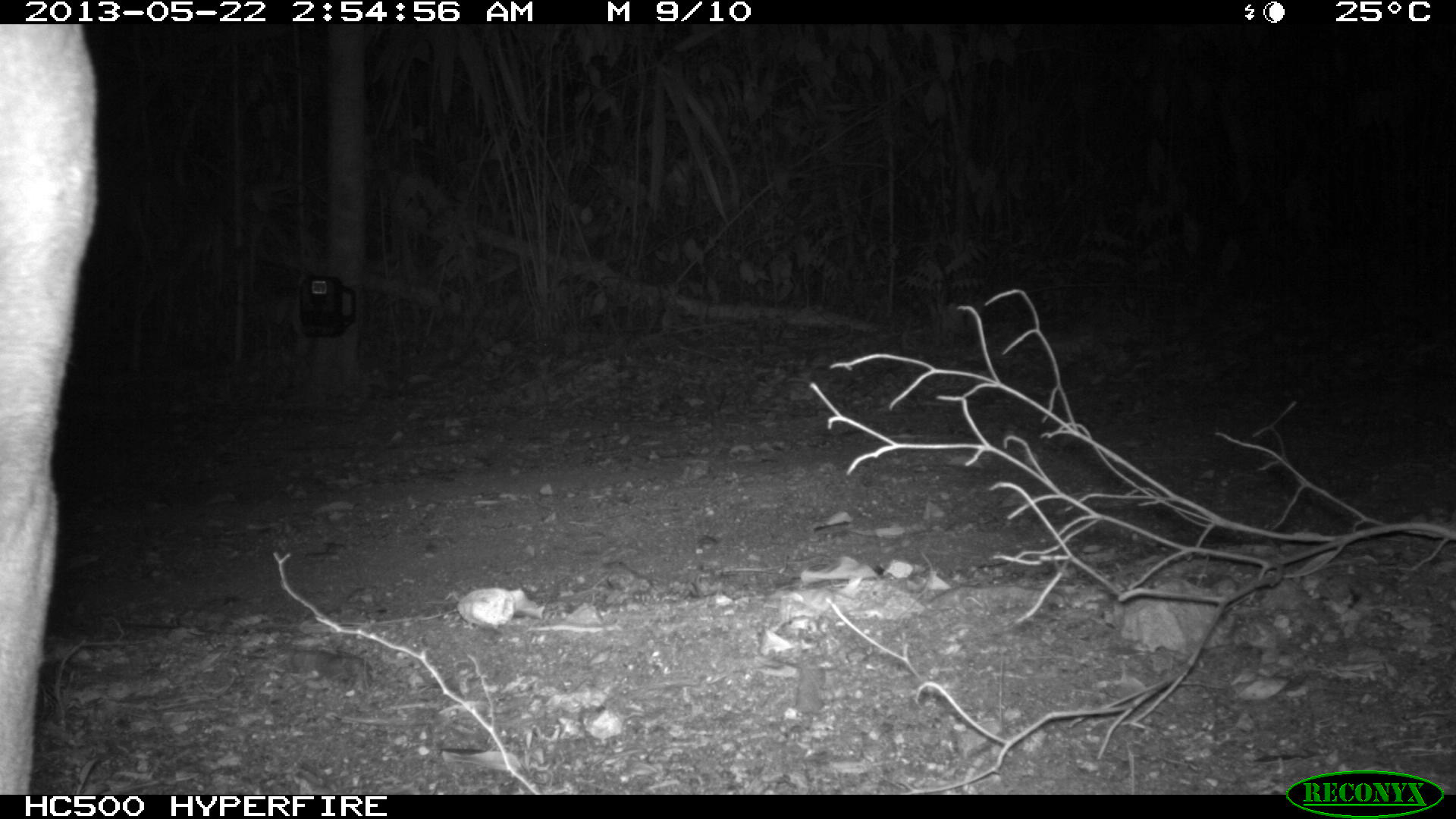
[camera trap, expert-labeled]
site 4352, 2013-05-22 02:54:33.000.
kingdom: Animalia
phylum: Chordata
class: Mammalia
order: Carnivora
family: Felidae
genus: Puma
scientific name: Puma concolor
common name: mountain lion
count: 1